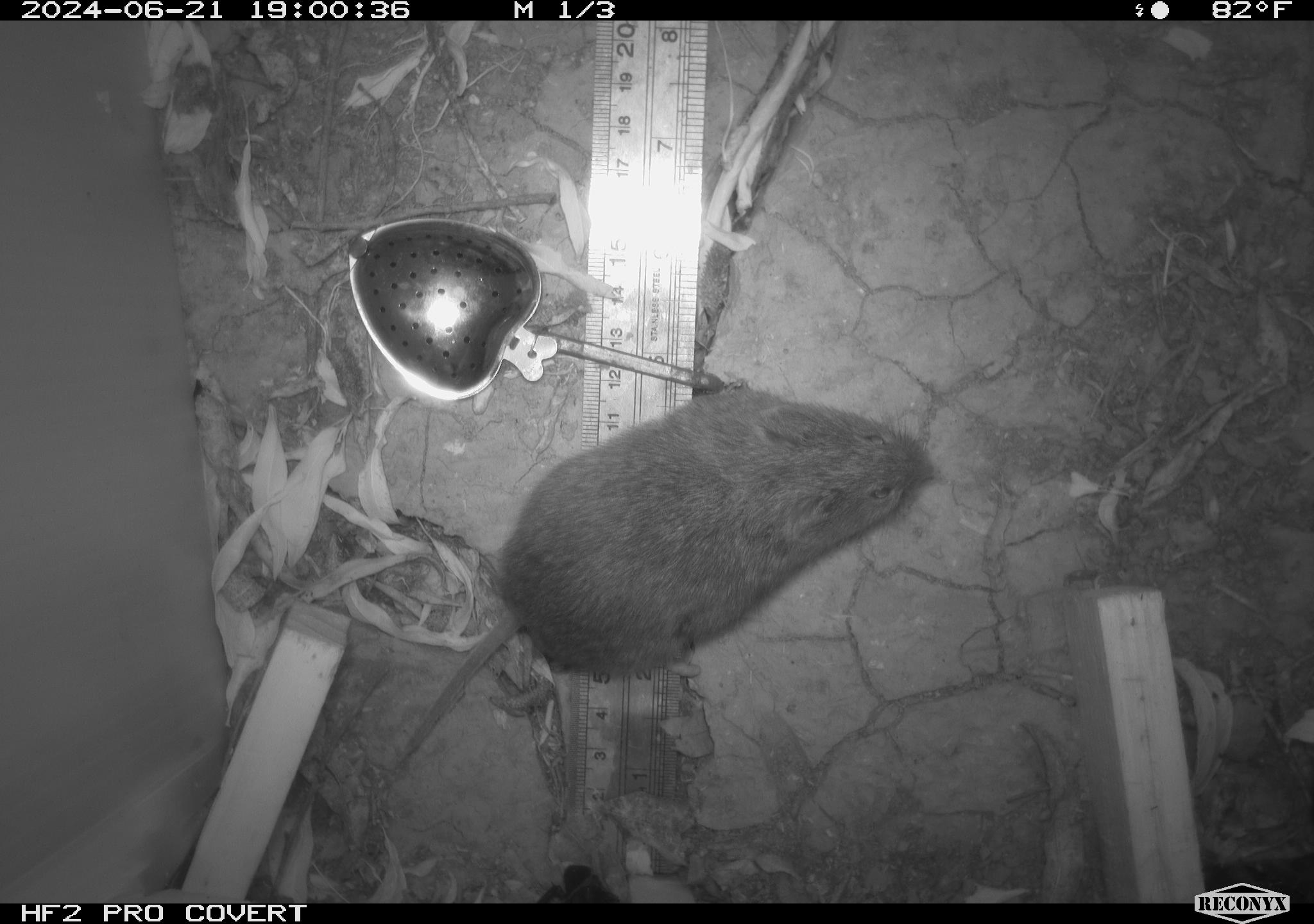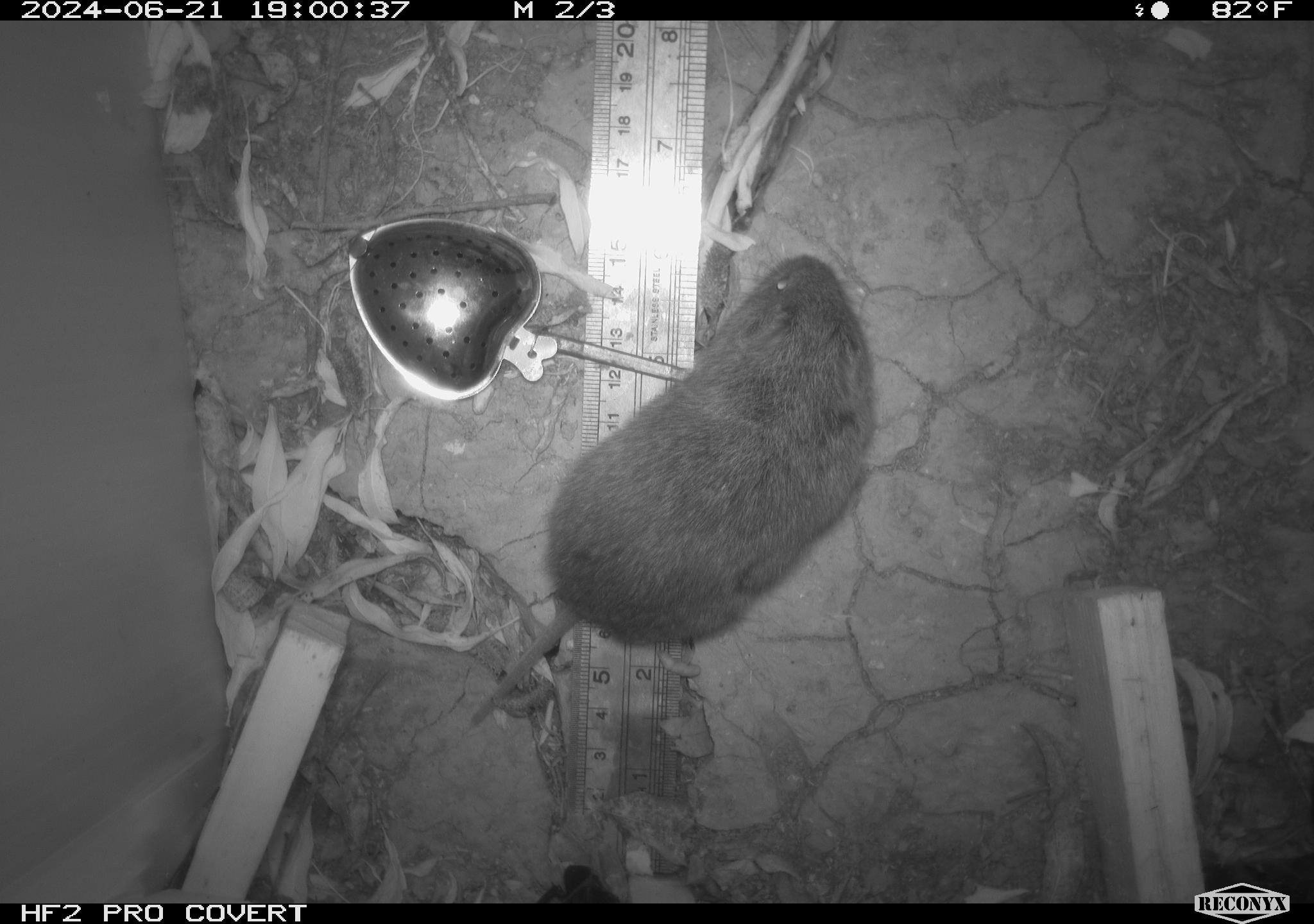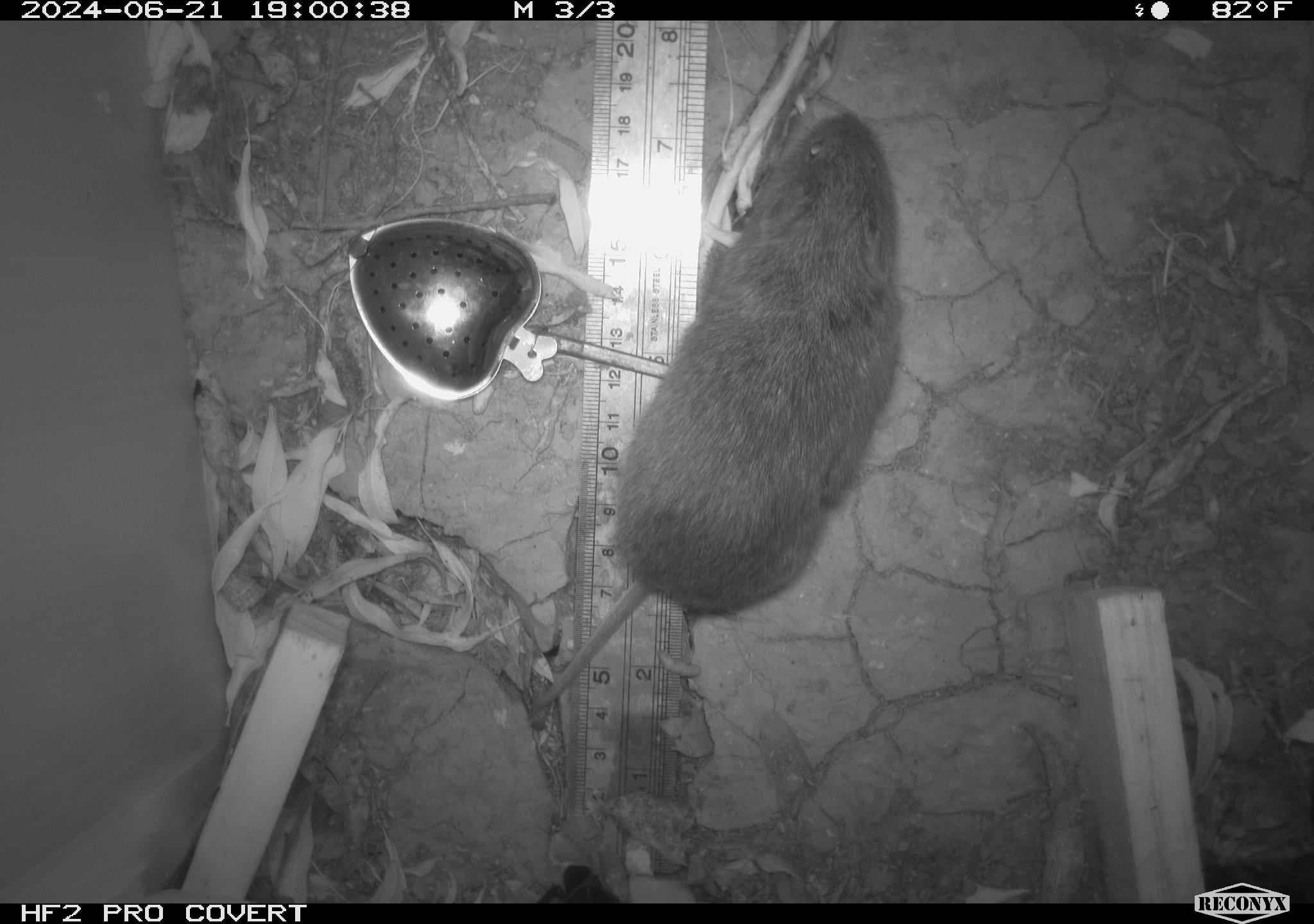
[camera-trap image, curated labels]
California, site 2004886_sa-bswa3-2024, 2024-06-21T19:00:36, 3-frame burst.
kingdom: Animalia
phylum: Chordata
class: Mammalia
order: Rodentia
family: Cricetidae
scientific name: Arvicolinae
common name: voles, lemmings, and muskrats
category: arvicolinae subfamily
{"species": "arvicolinae subfamily (voles, lemmings, and muskrats) (Arvicolinae)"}